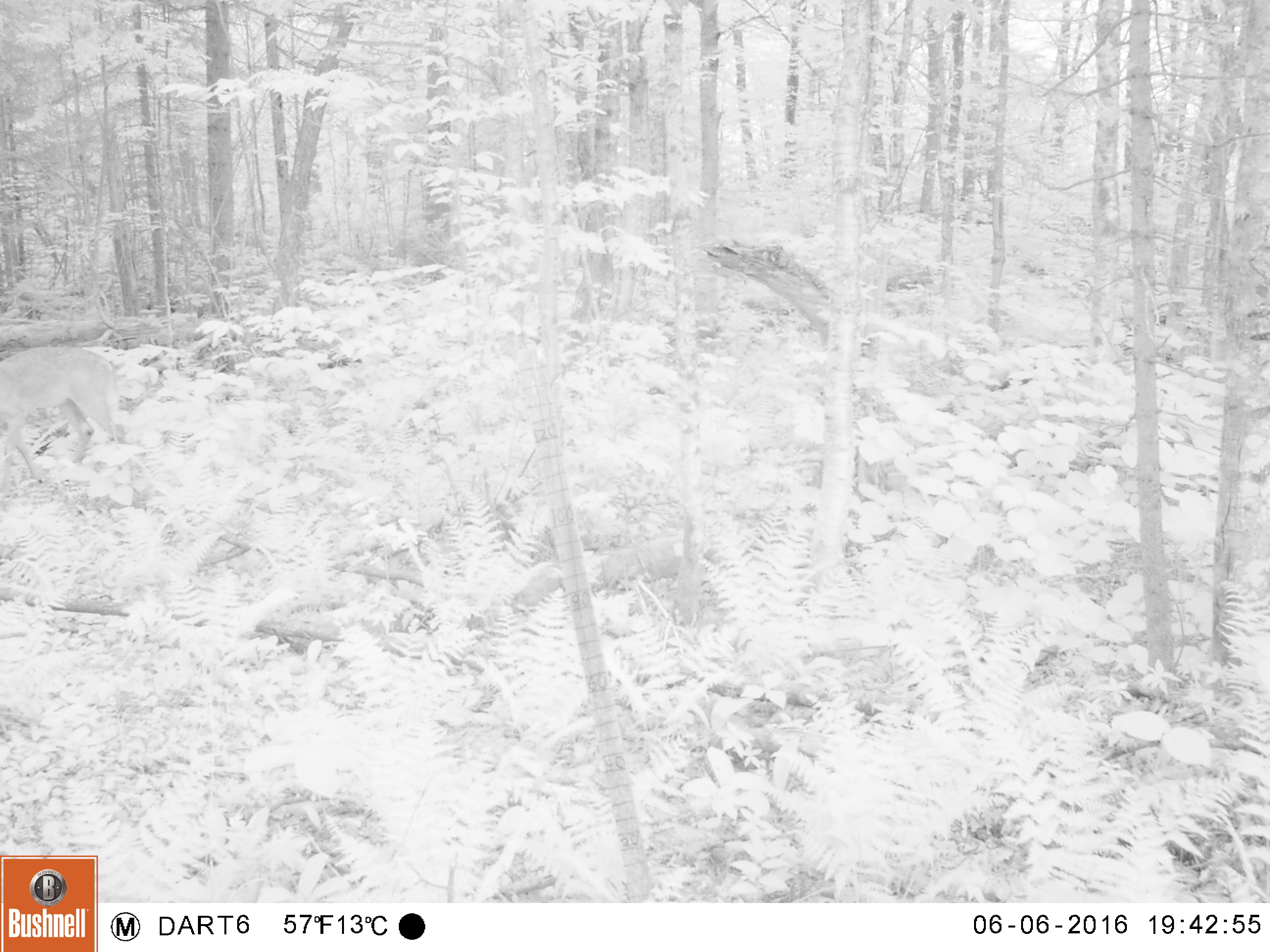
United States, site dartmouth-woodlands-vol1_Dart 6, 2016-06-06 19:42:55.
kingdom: Animalia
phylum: Chordata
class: Mammalia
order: Artiodactyla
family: Cervidae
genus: Odocoileus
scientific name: Odocoileus virginianus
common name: white-tailed deer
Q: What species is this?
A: White-tailed deer (Odocoileus virginianus).